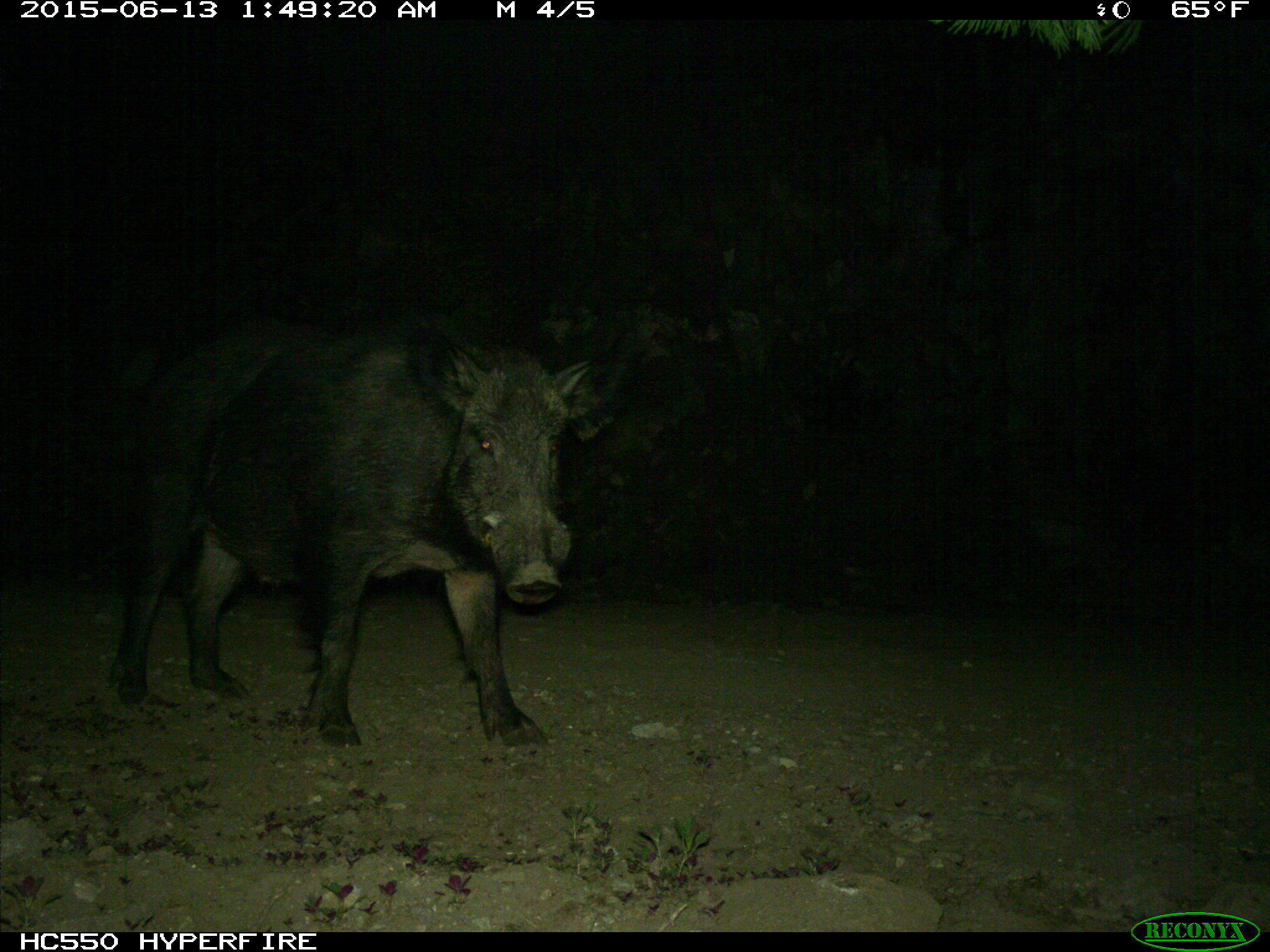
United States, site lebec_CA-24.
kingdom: Animalia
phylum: Chordata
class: Mammalia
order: Artiodactyla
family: Suidae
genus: Sus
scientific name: Sus scrofa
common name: wild boar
Sus scrofa (wild boar).